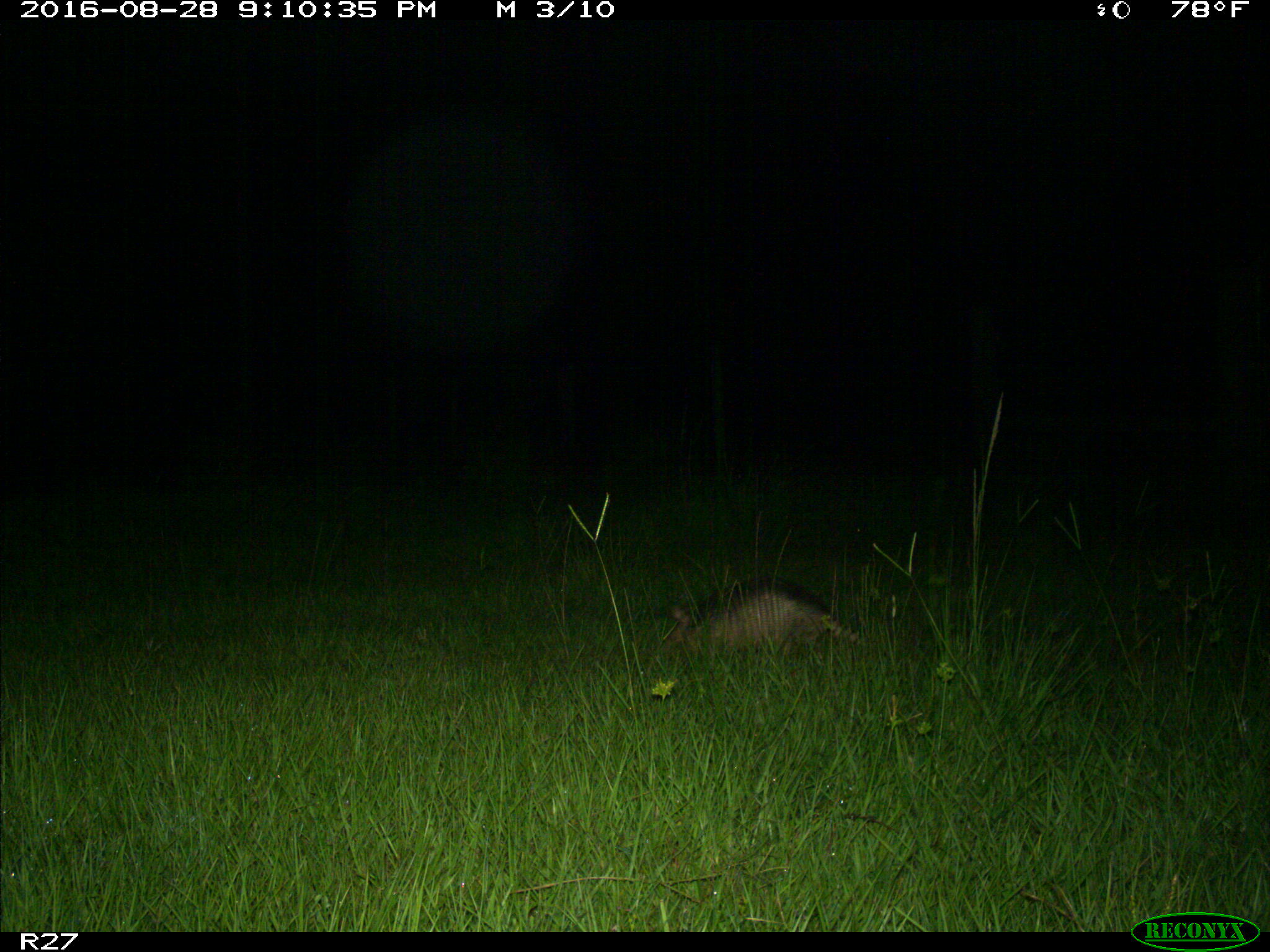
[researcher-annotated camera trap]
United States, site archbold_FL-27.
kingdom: Animalia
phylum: Chordata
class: Mammalia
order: Cingulata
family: Dasypodidae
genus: Dasypus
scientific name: Dasypus novemcinctus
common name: nine-banded armadillo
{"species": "Dasypus novemcinctus (nine-banded armadillo)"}